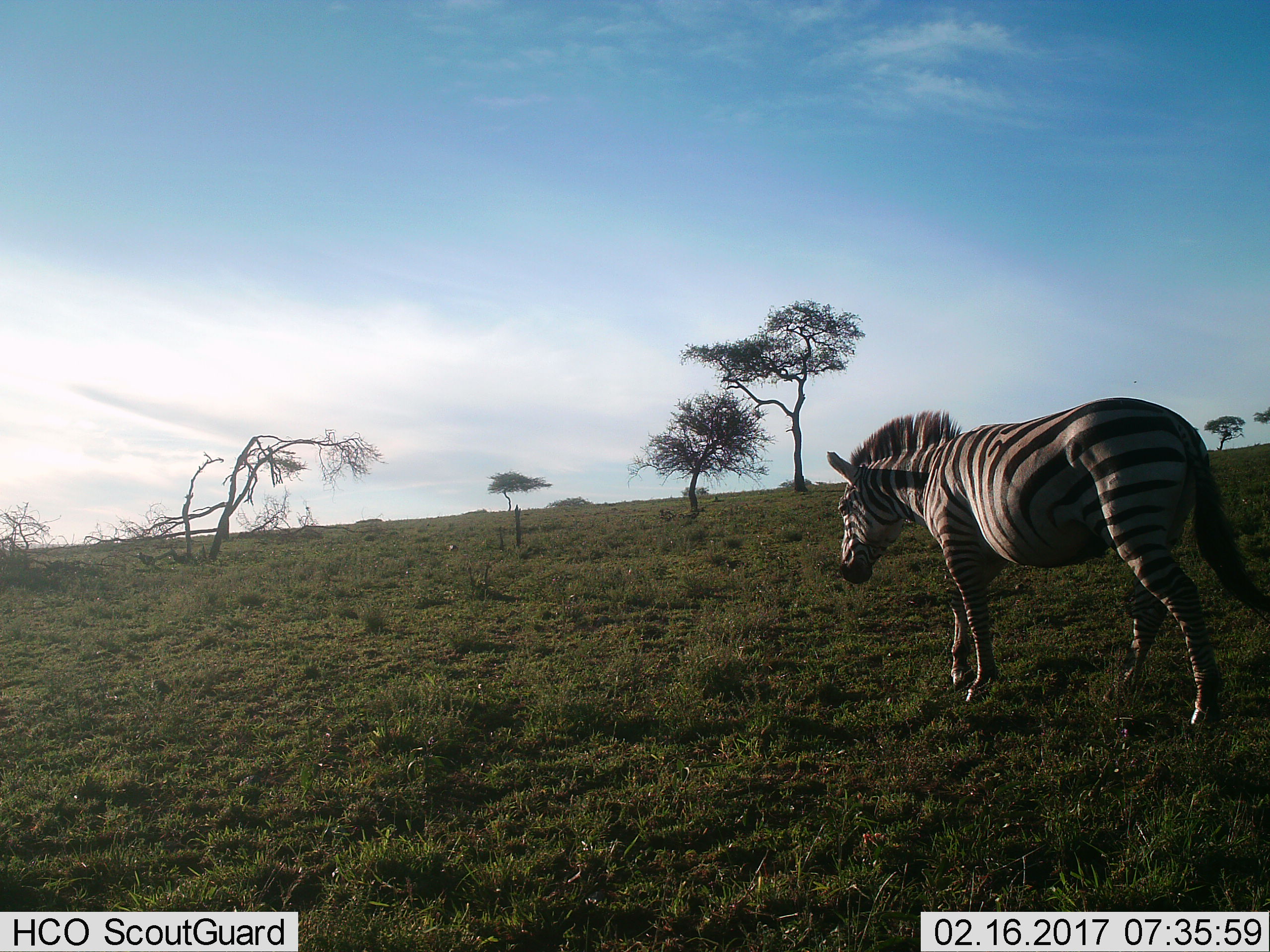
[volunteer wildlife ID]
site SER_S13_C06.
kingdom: Animalia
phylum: Chordata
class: Mammalia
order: Perissodactyla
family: Equidae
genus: Equus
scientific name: Equus quagga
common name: plains zebra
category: zebraplains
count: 1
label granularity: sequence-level